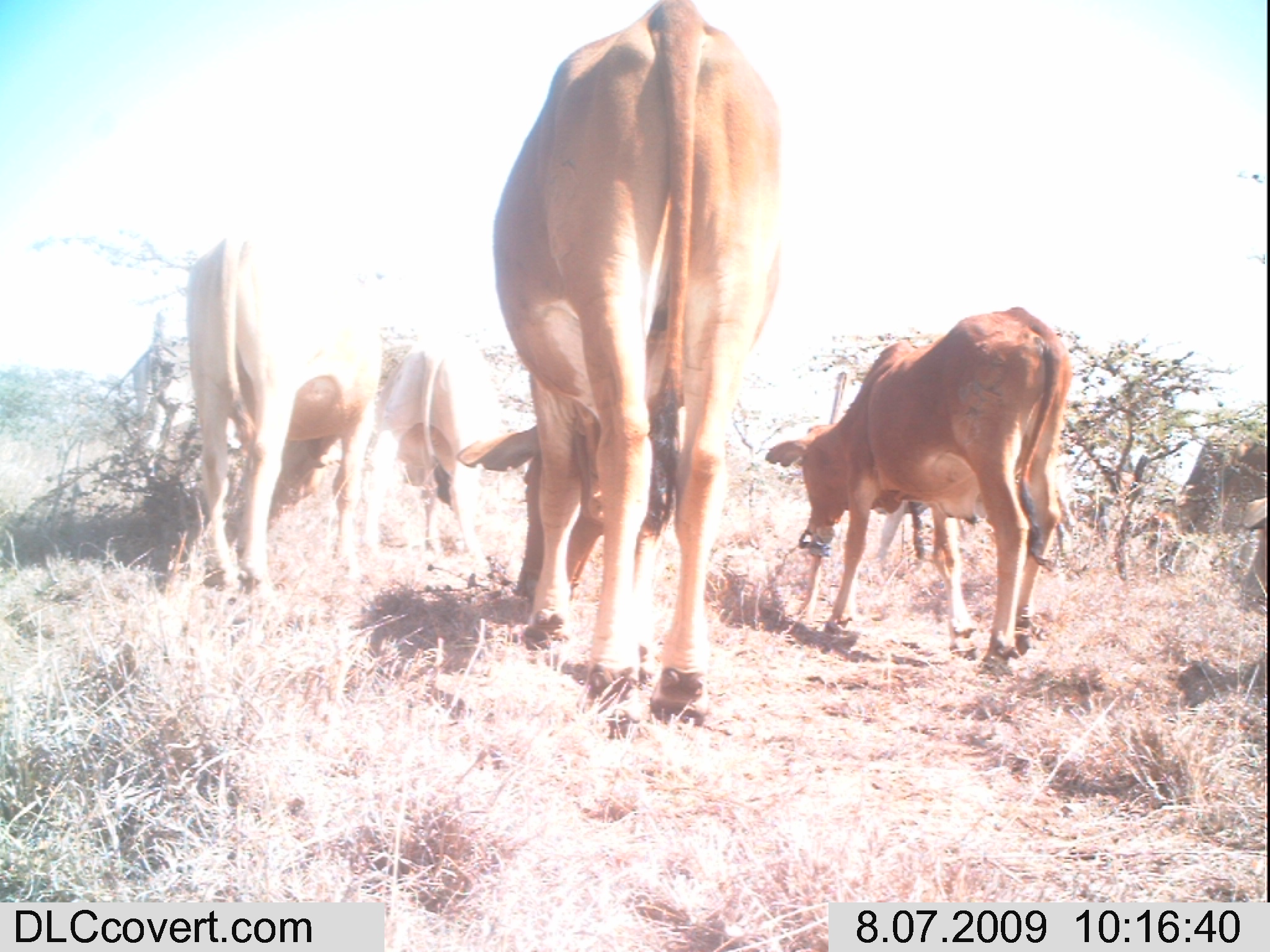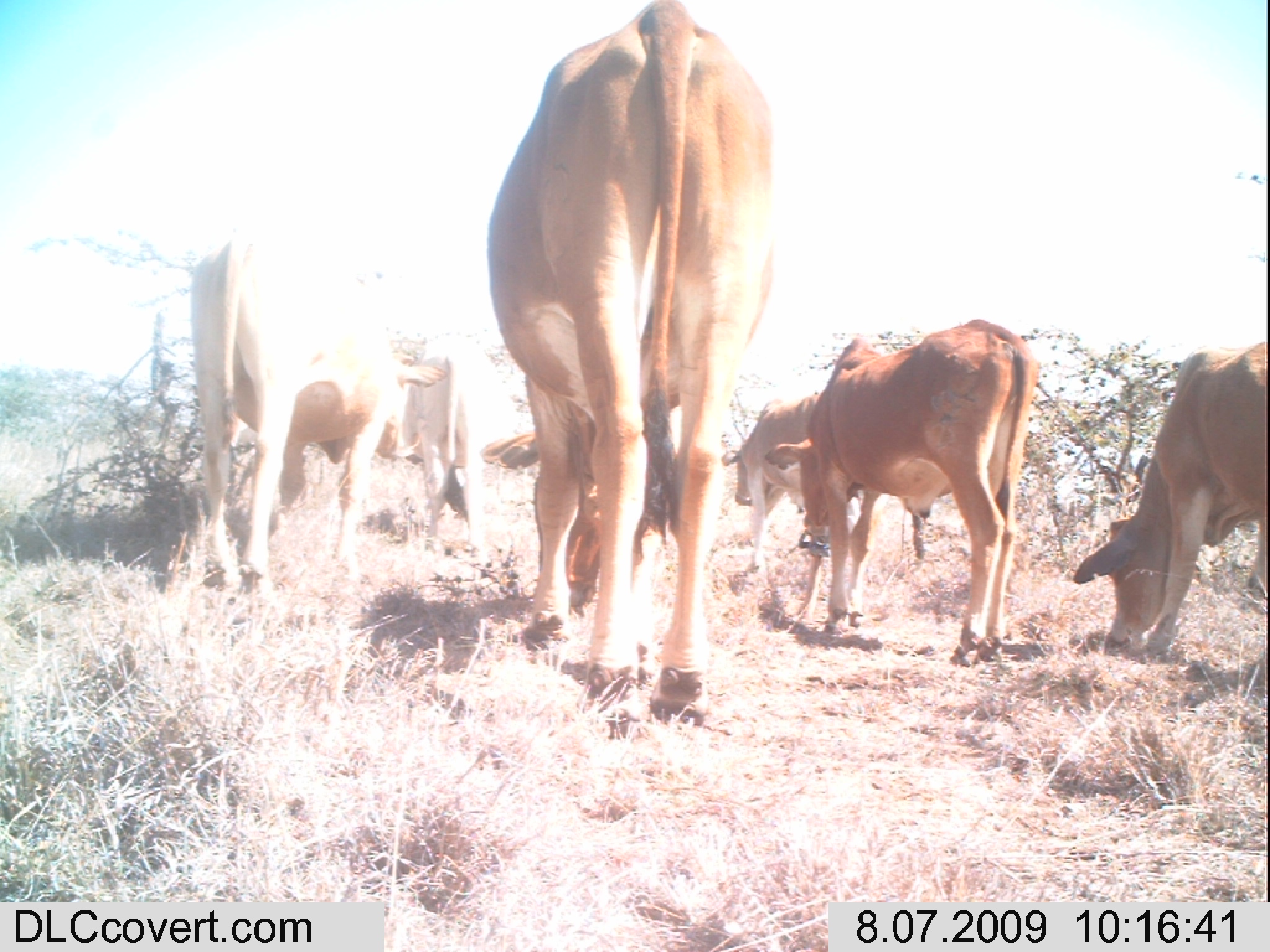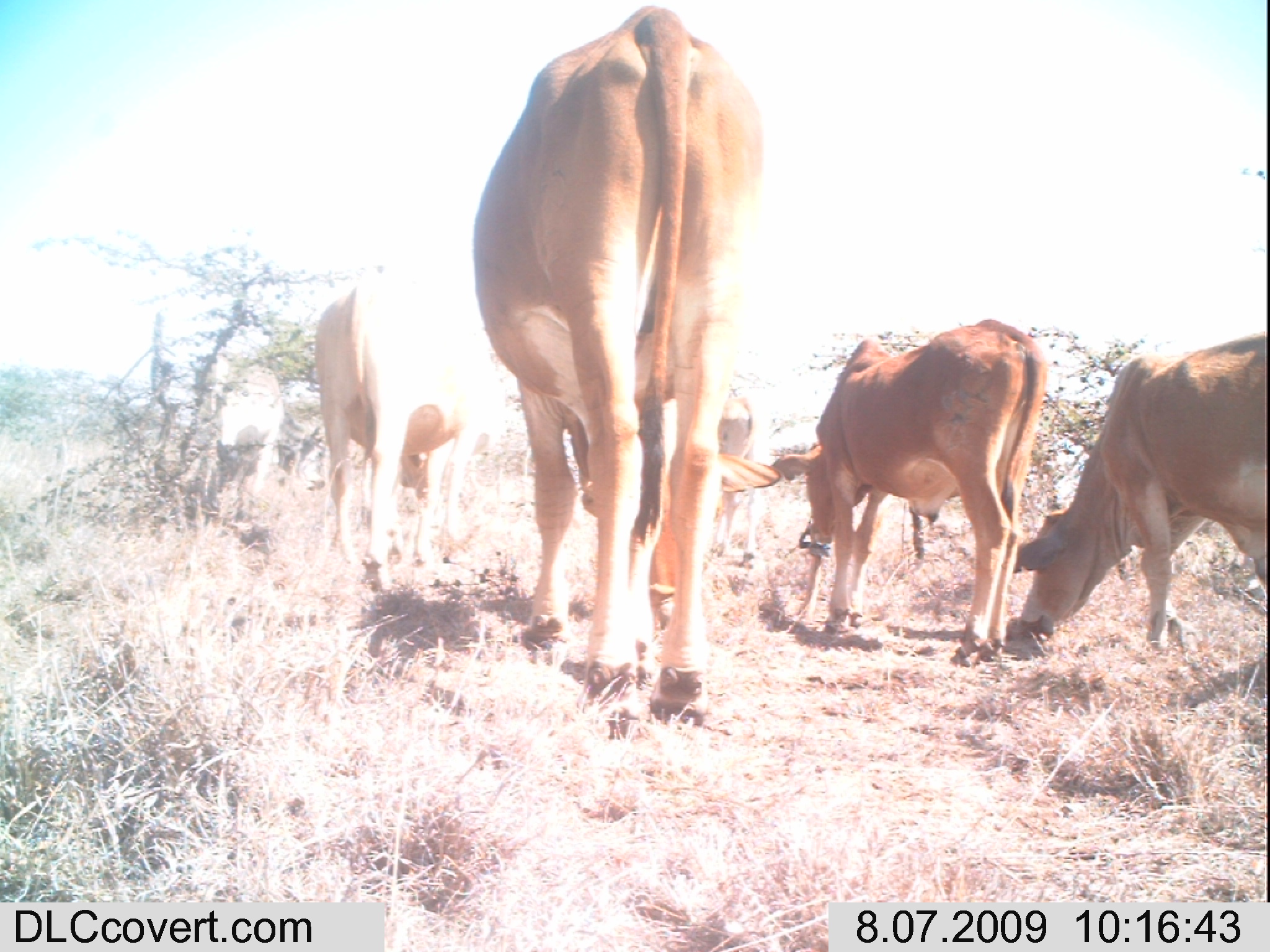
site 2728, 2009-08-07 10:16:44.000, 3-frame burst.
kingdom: Animalia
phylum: Chordata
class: Mammalia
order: Artiodactyla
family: Bovidae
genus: Bos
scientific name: Bos taurus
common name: domestic cattle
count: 4